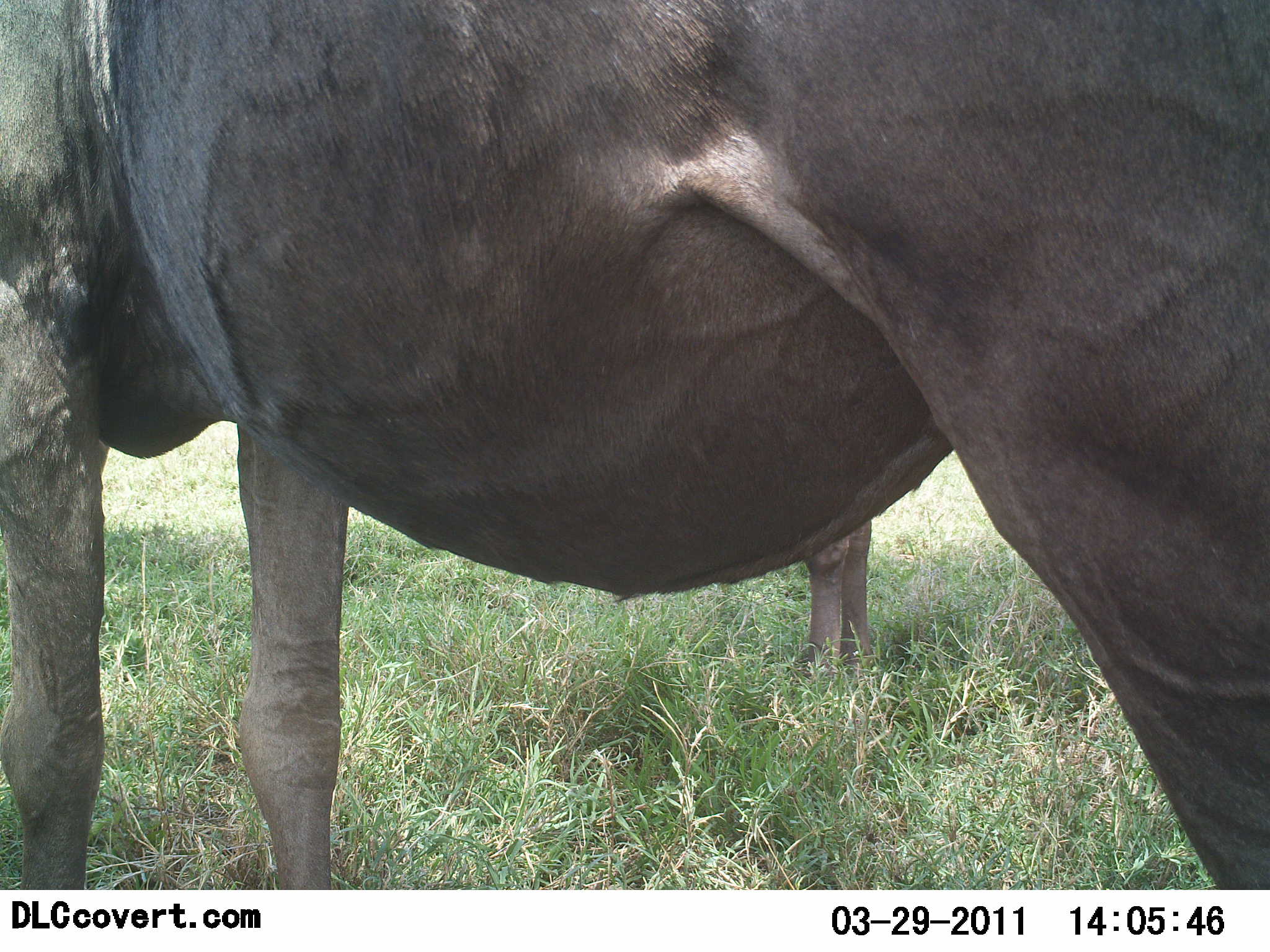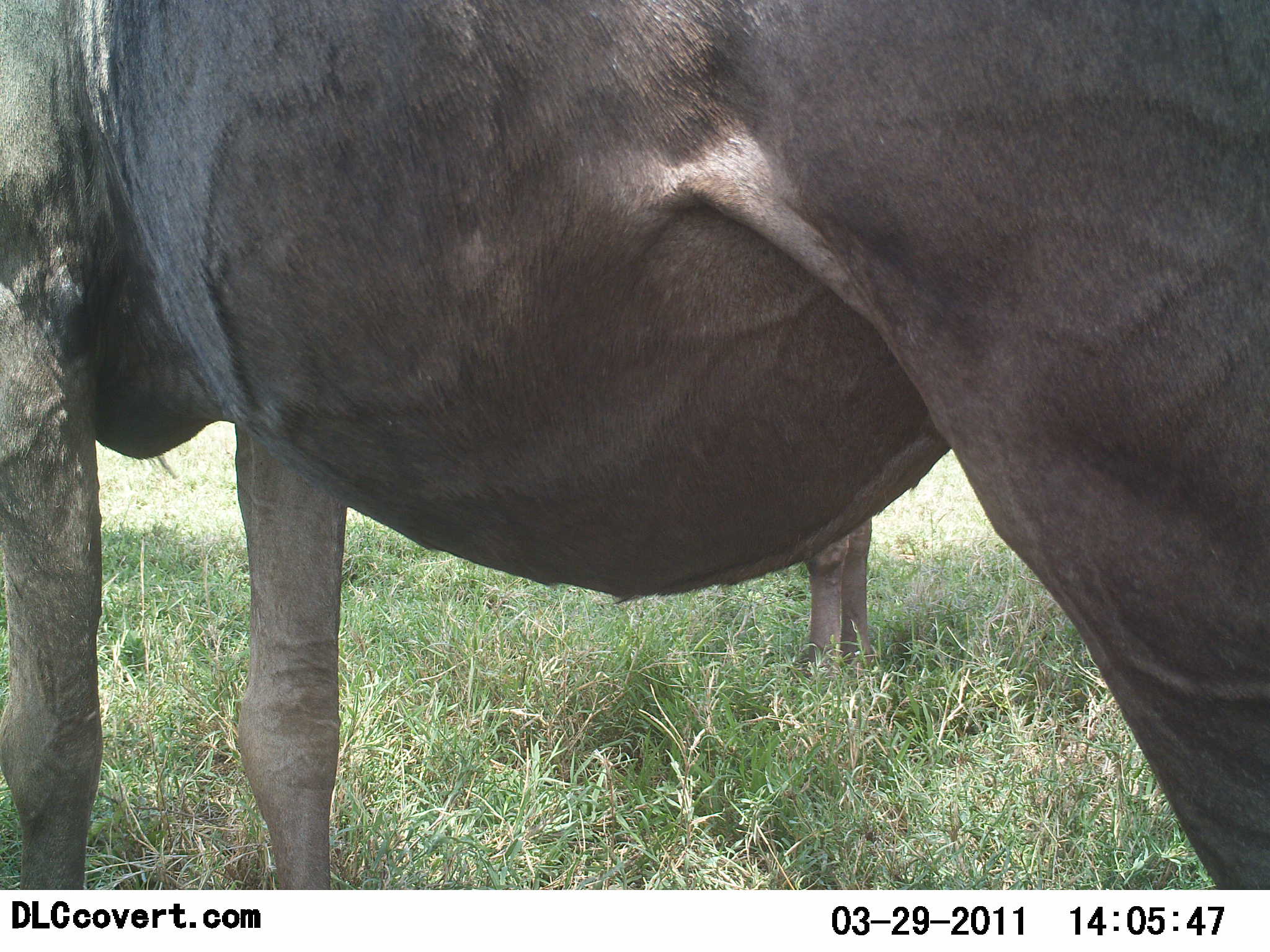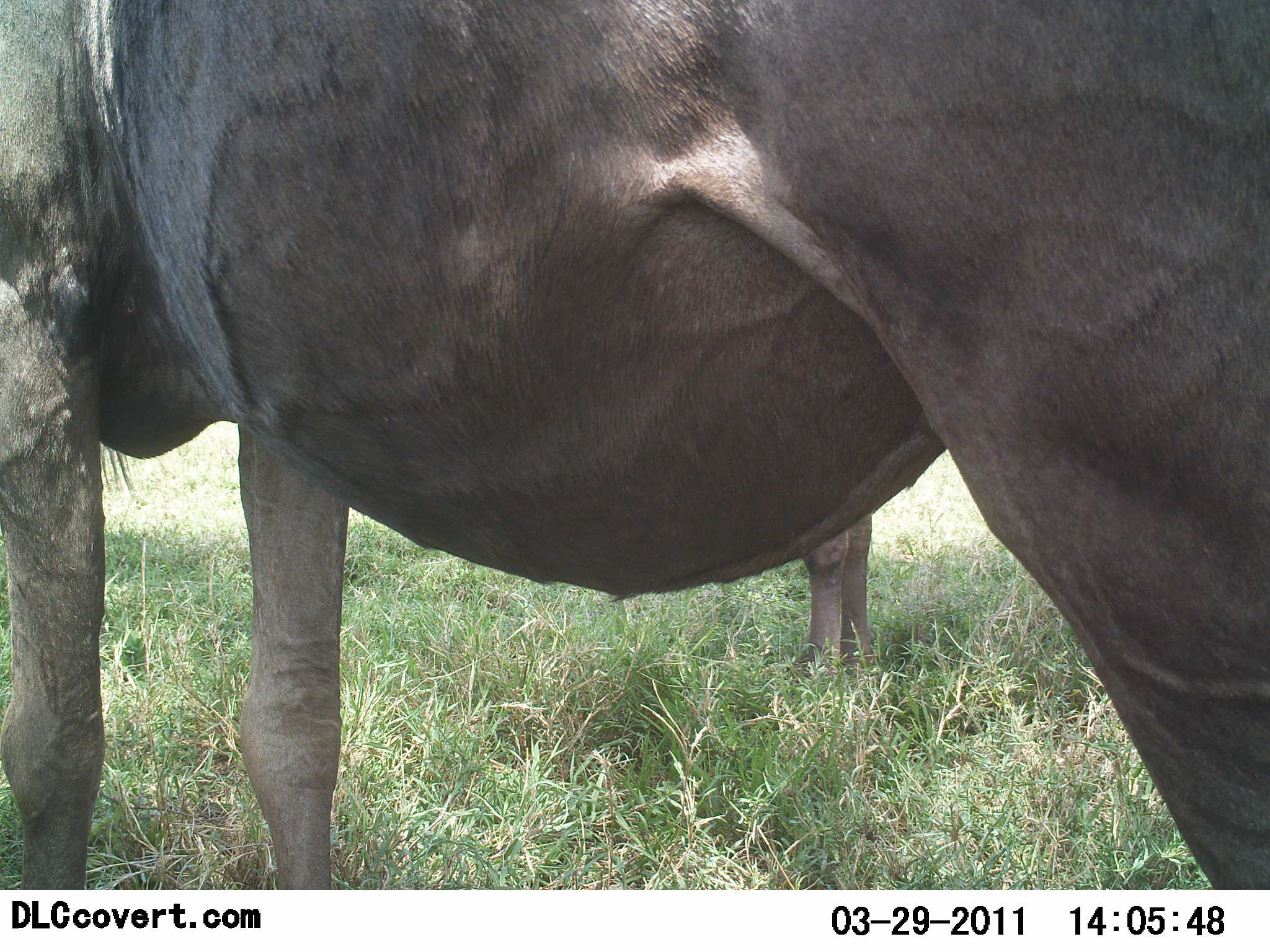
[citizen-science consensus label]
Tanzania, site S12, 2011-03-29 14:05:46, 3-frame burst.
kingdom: Animalia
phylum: Chordata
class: Mammalia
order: Artiodactyla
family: Bovidae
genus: Connochaetes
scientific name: Connochaetes taurinus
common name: blue wildebeest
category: wildebeest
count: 2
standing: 100%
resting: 0%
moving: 0%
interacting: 0%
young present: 9%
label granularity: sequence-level